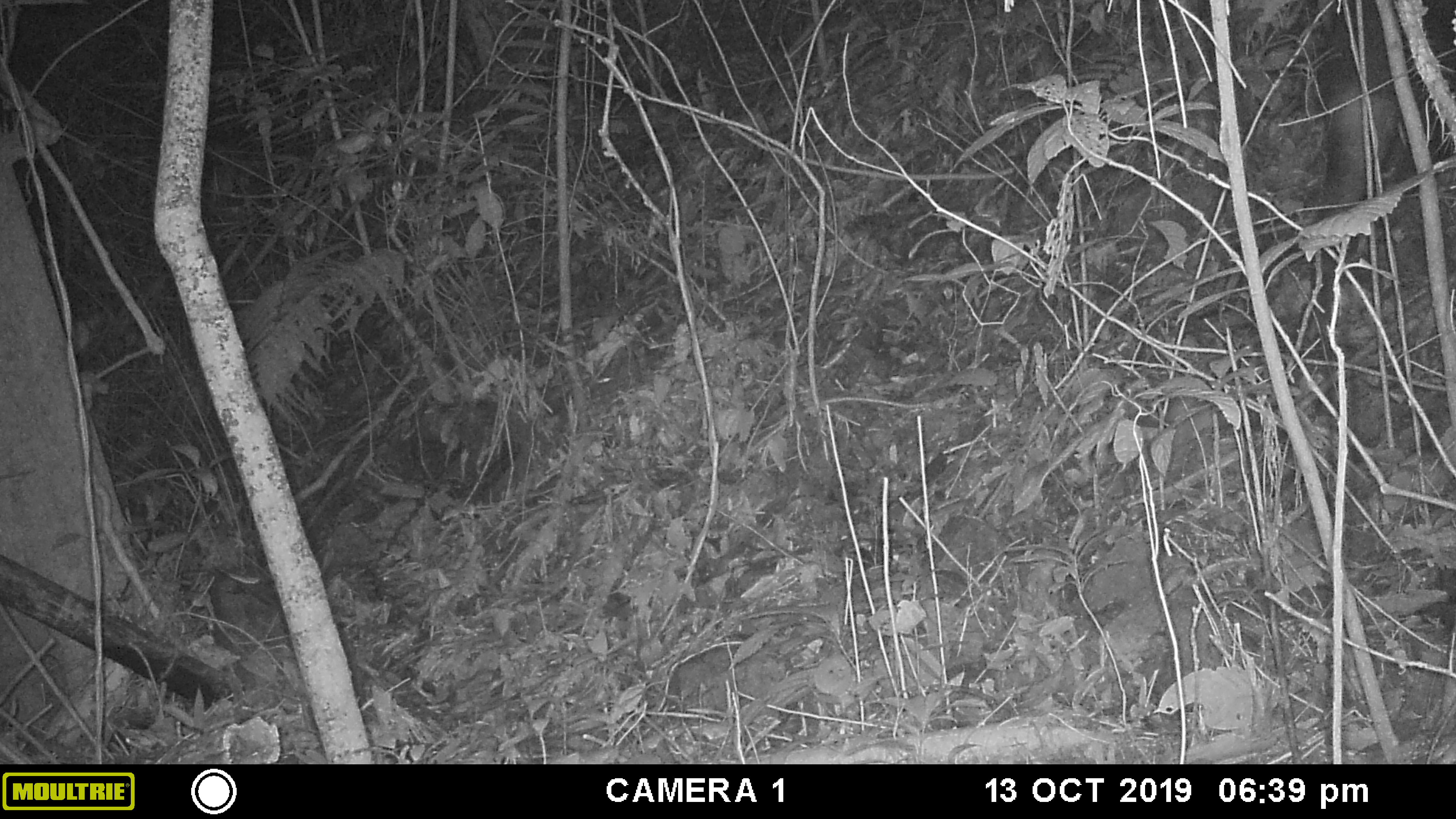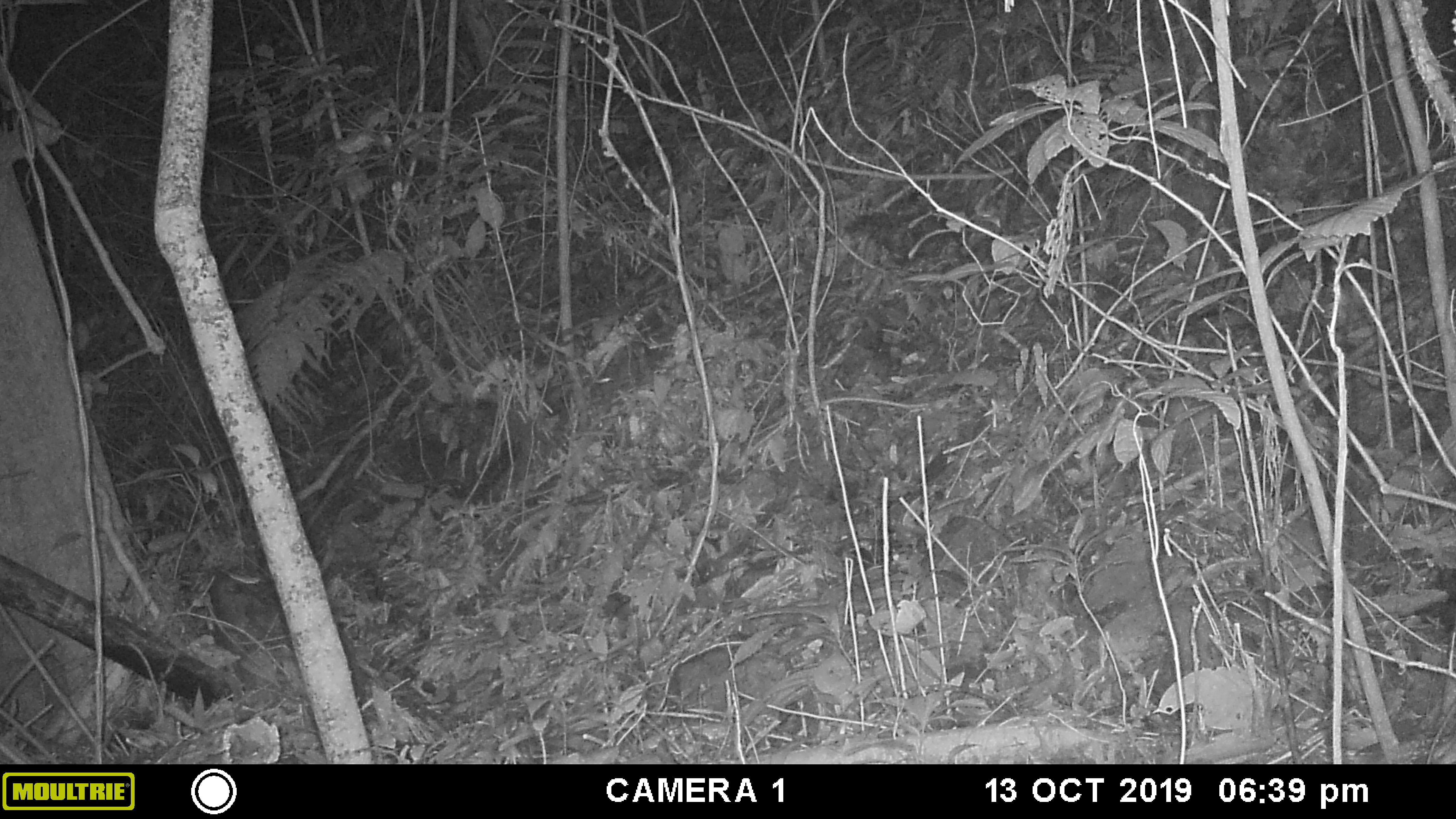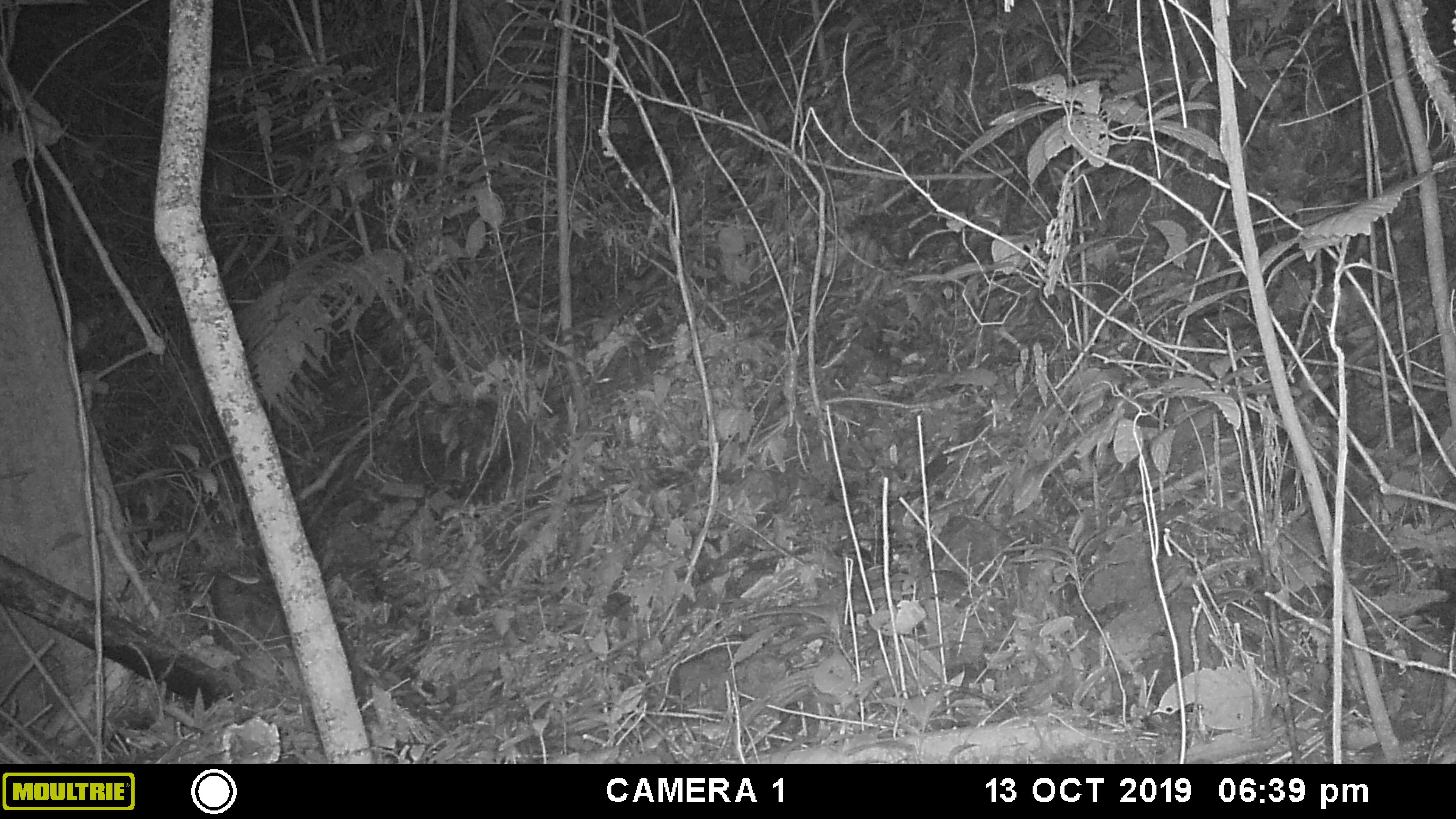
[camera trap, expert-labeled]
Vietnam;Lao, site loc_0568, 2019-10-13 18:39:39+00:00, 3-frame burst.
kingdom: Animalia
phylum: Chordata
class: Mammalia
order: Artiodactyla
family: Bovidae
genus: Capricornis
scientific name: Capricornis sumatraensis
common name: chinese serow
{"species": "chinese serow (Capricornis sumatraensis)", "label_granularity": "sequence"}